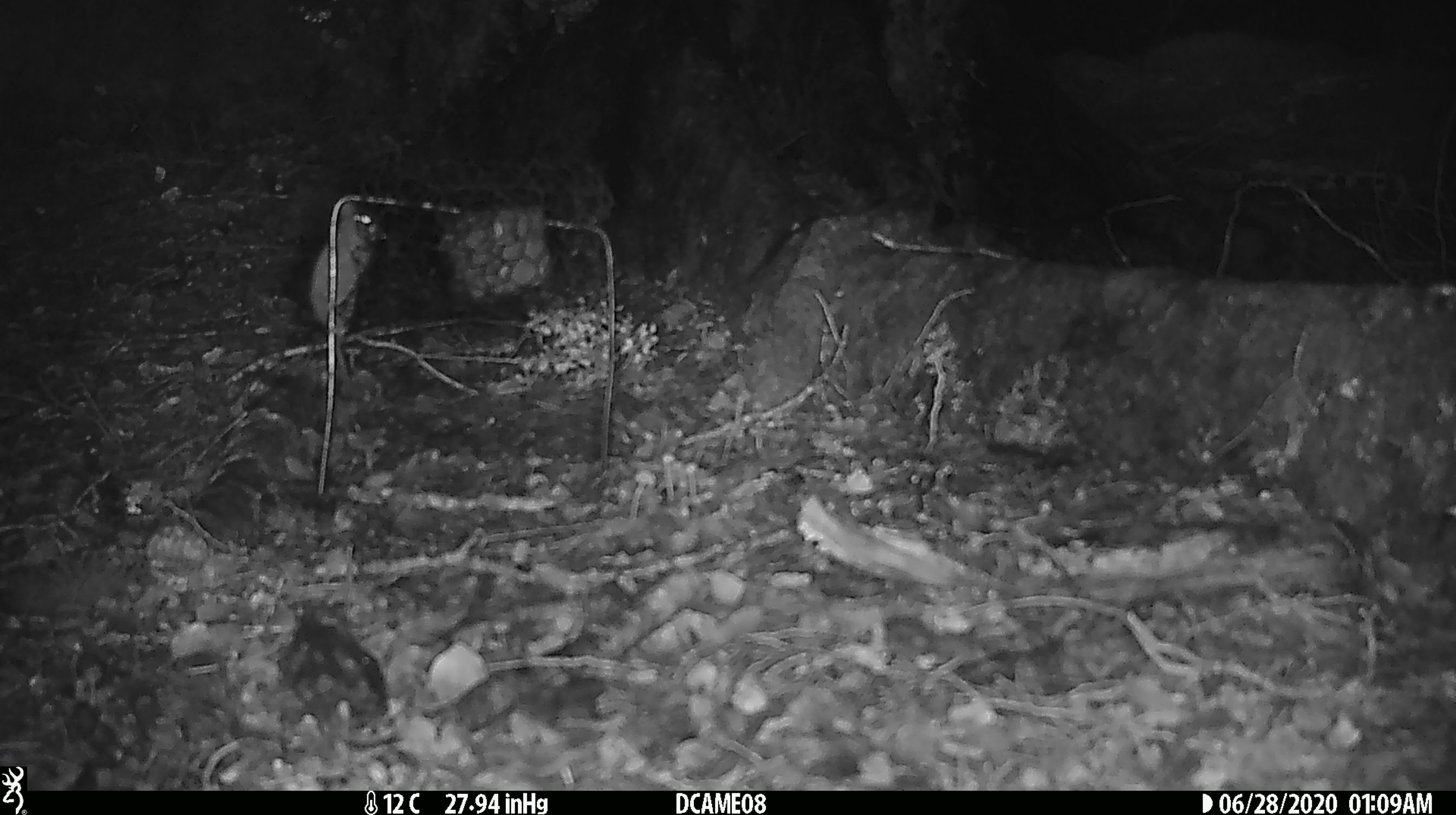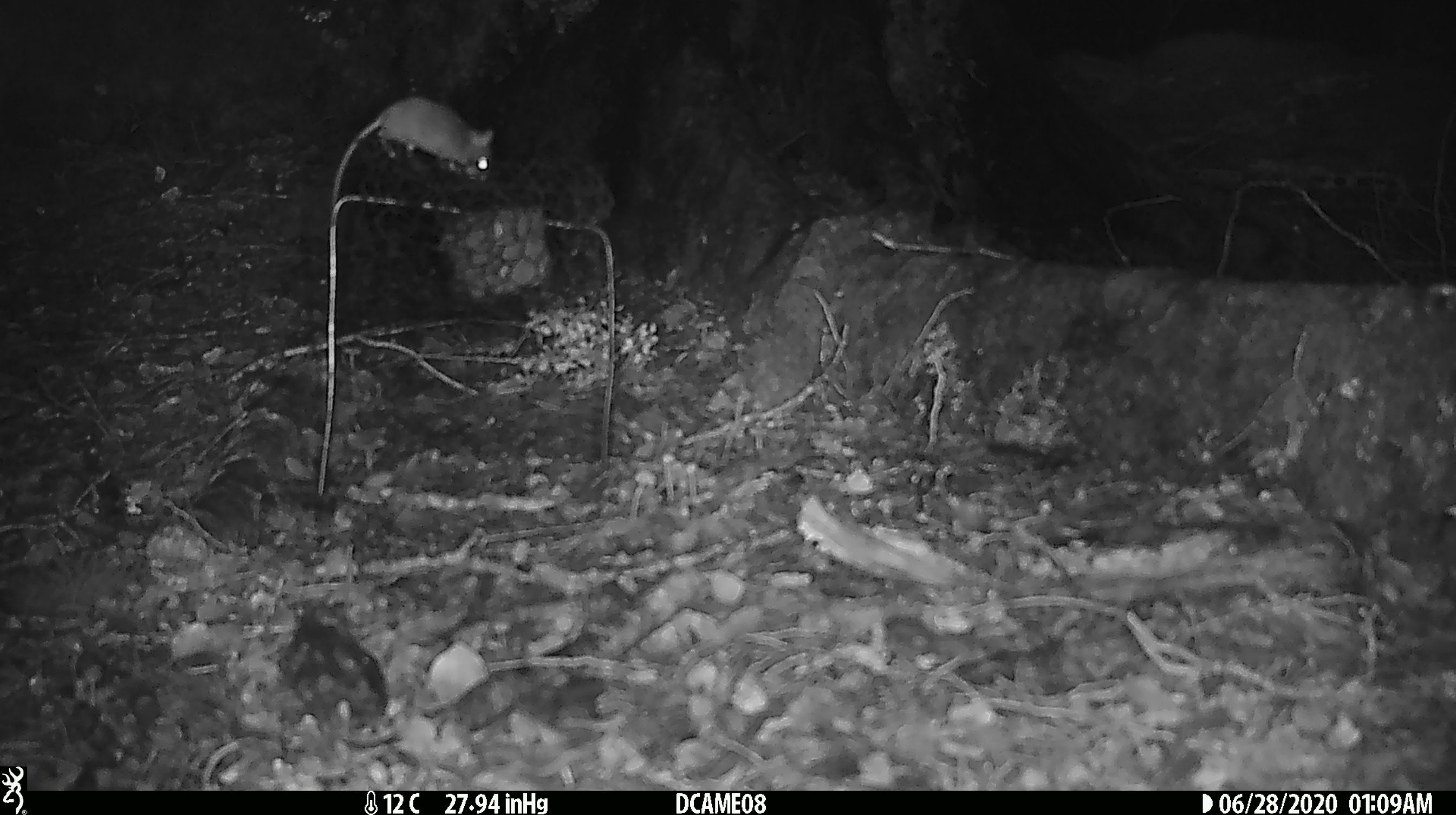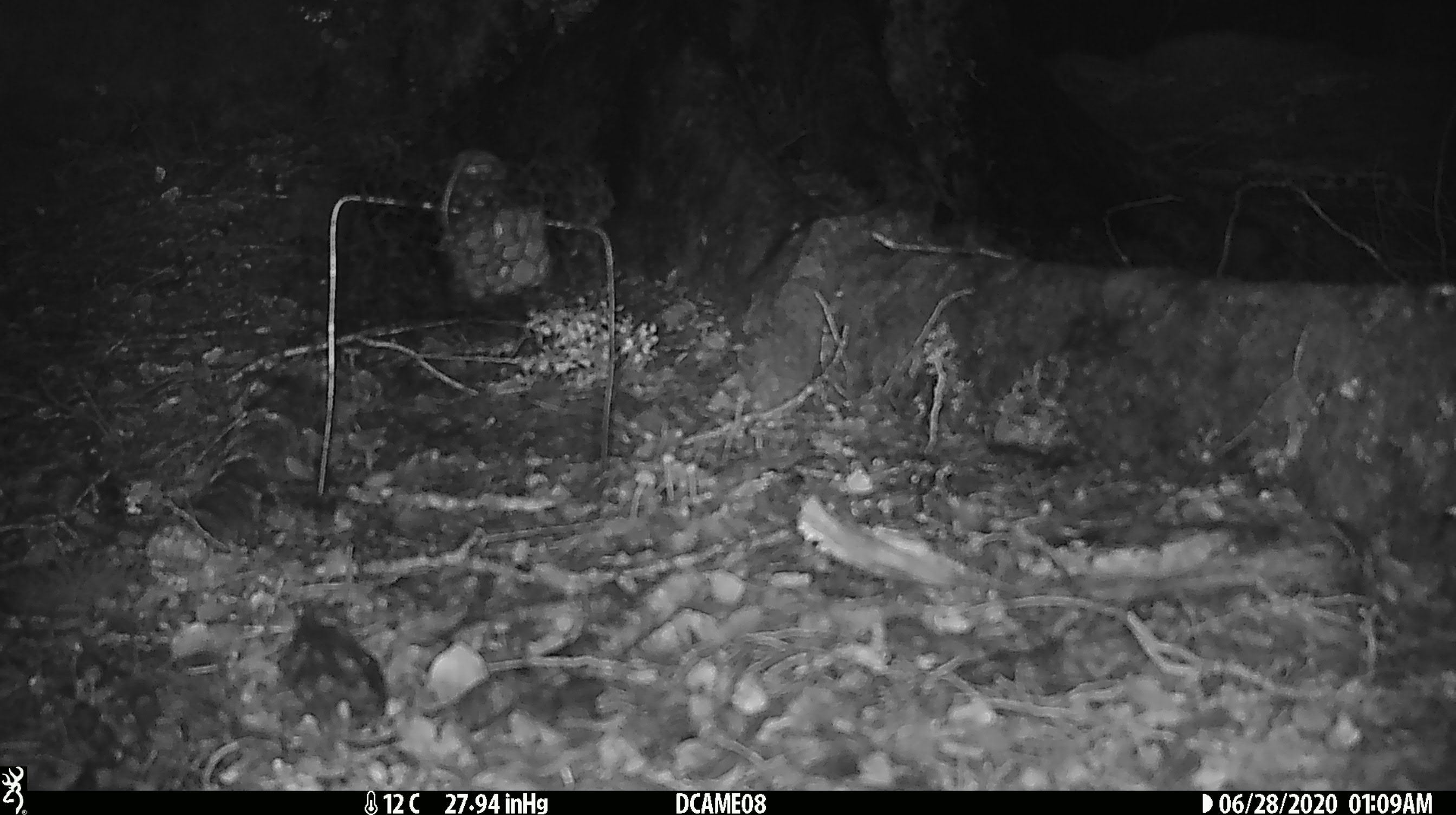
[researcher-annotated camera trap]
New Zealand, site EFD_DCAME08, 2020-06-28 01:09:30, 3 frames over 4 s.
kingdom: Animalia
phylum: Chordata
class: Mammalia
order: Rodentia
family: Muridae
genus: Mus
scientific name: Mus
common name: mouse